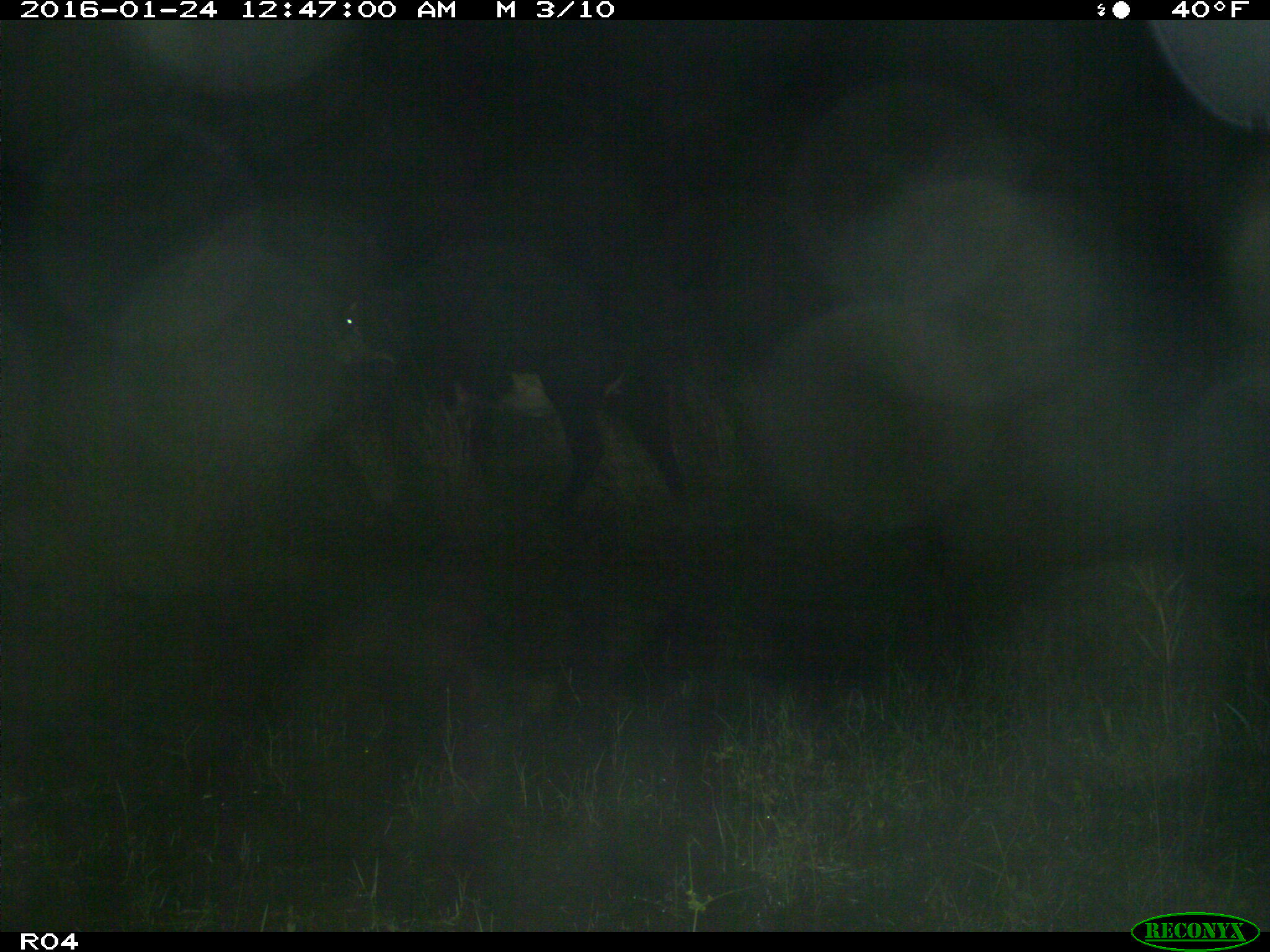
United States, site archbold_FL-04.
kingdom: Animalia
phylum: Chordata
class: Mammalia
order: Artiodactyla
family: Bovidae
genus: Bos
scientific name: Bos taurus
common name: domestic cow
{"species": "Bos taurus (domestic cow)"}